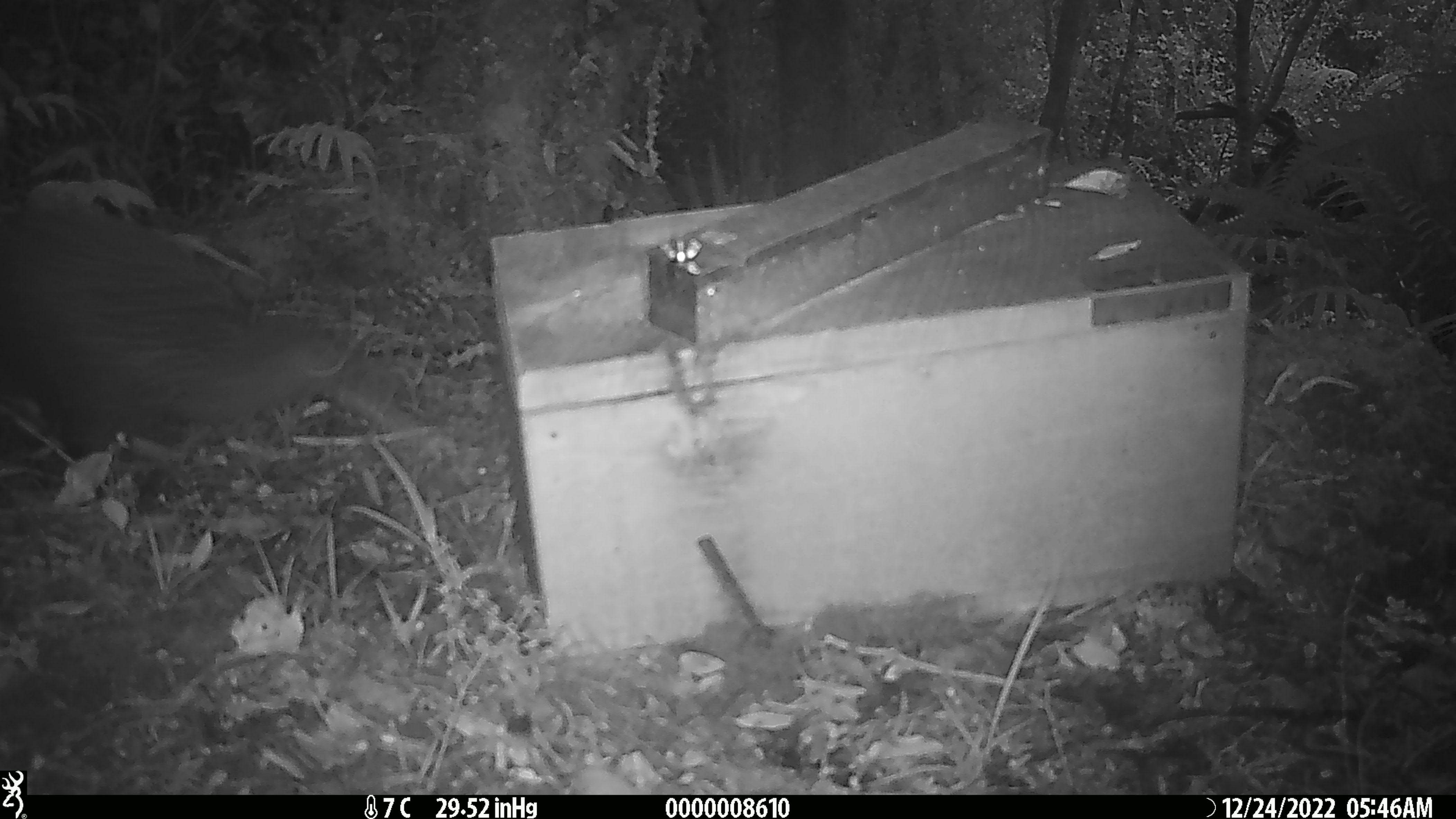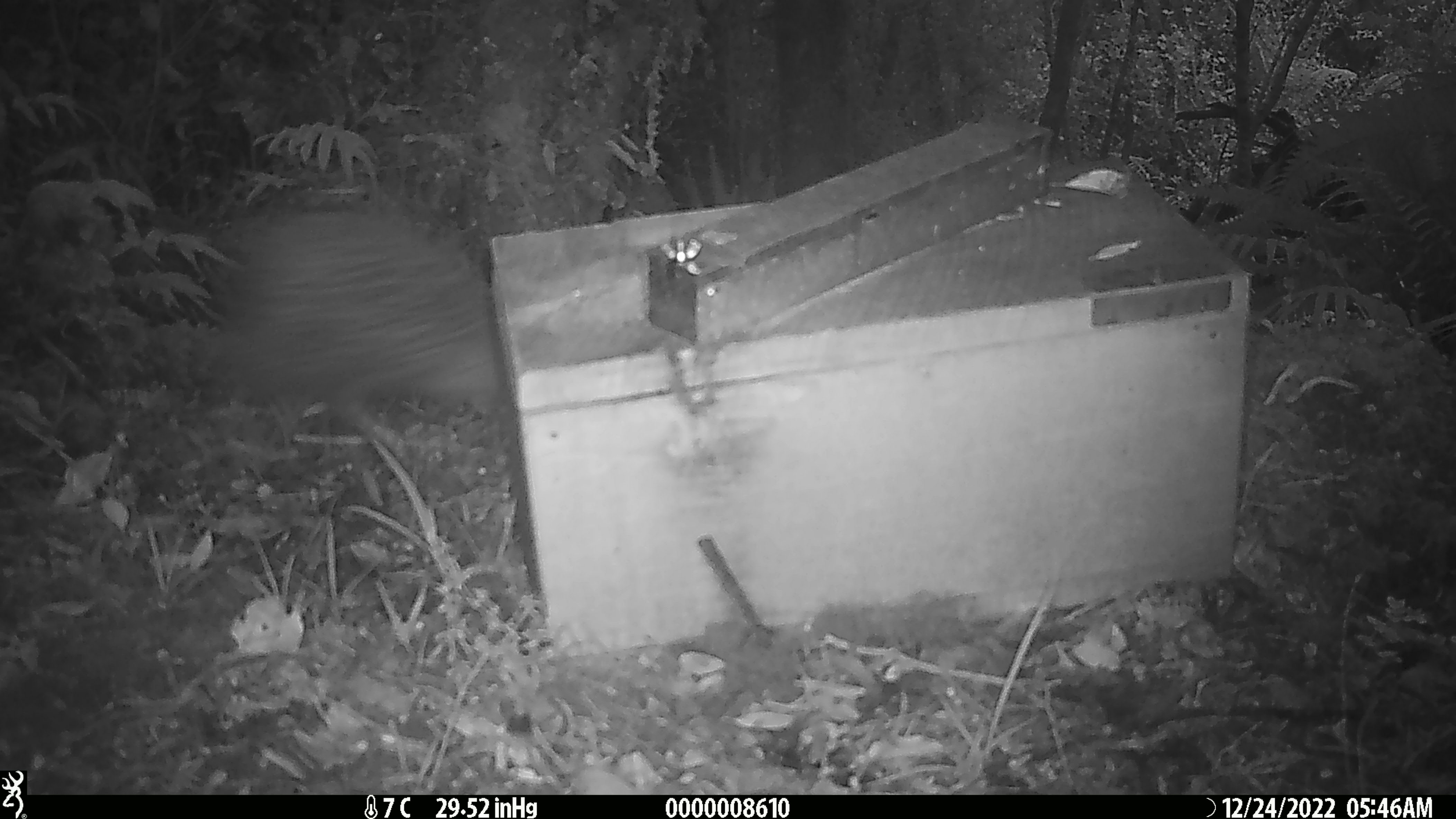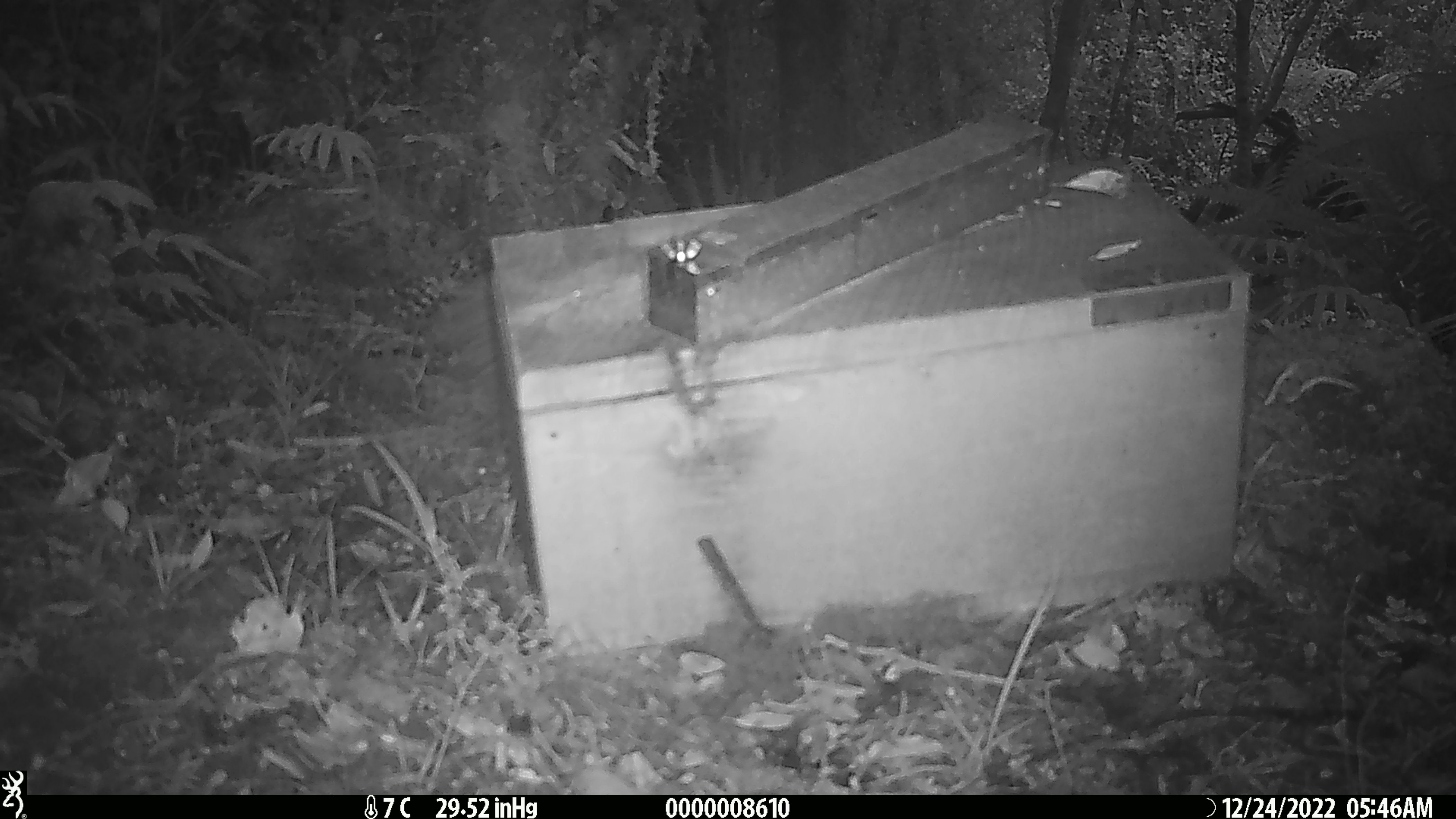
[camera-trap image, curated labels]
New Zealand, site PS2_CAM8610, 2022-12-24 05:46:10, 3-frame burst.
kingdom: Animalia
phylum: Chordata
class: Aves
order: Apterygiformes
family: Apterygidae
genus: Apteryx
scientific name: Apteryx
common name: kiwi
Kiwi (Apteryx).